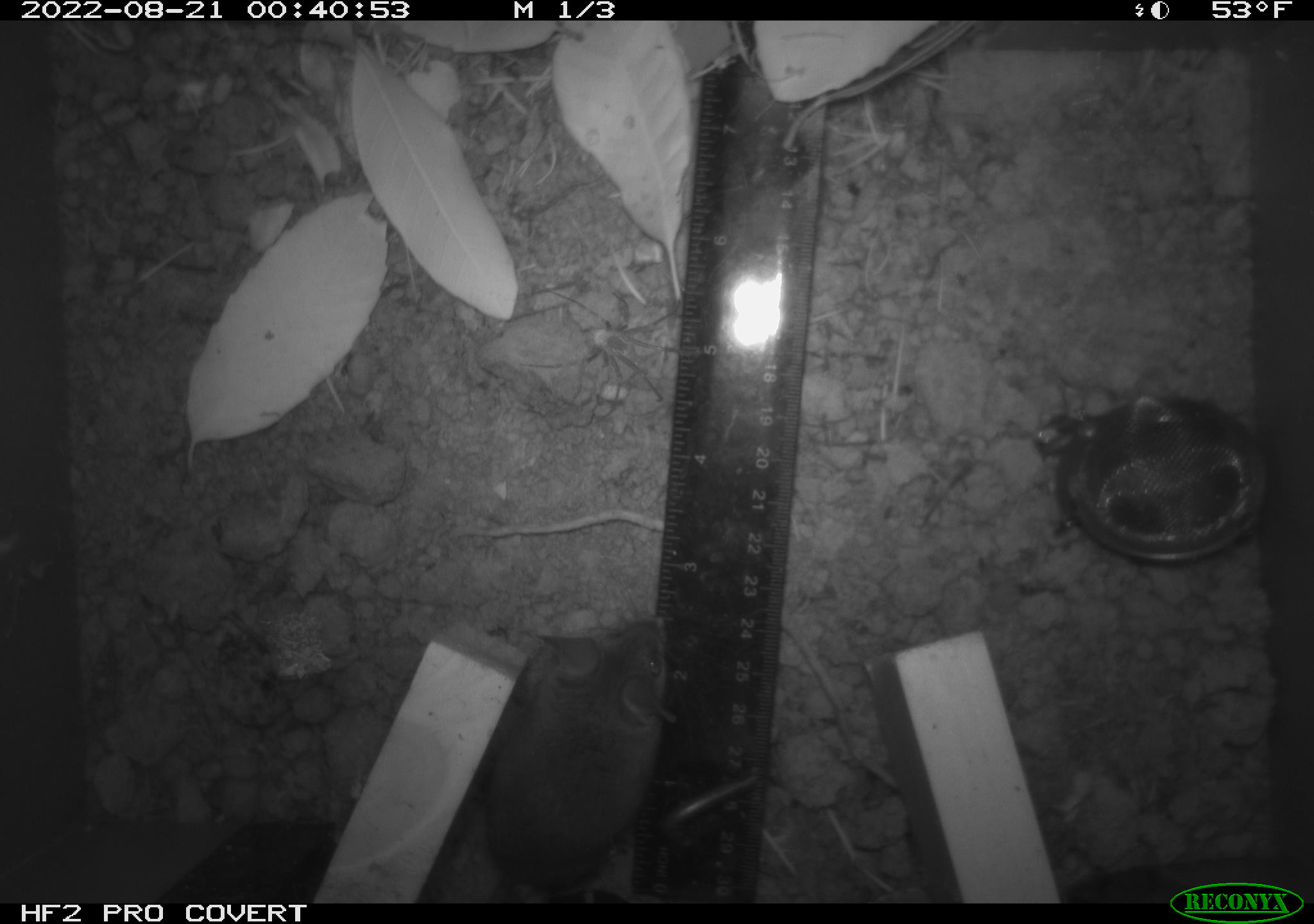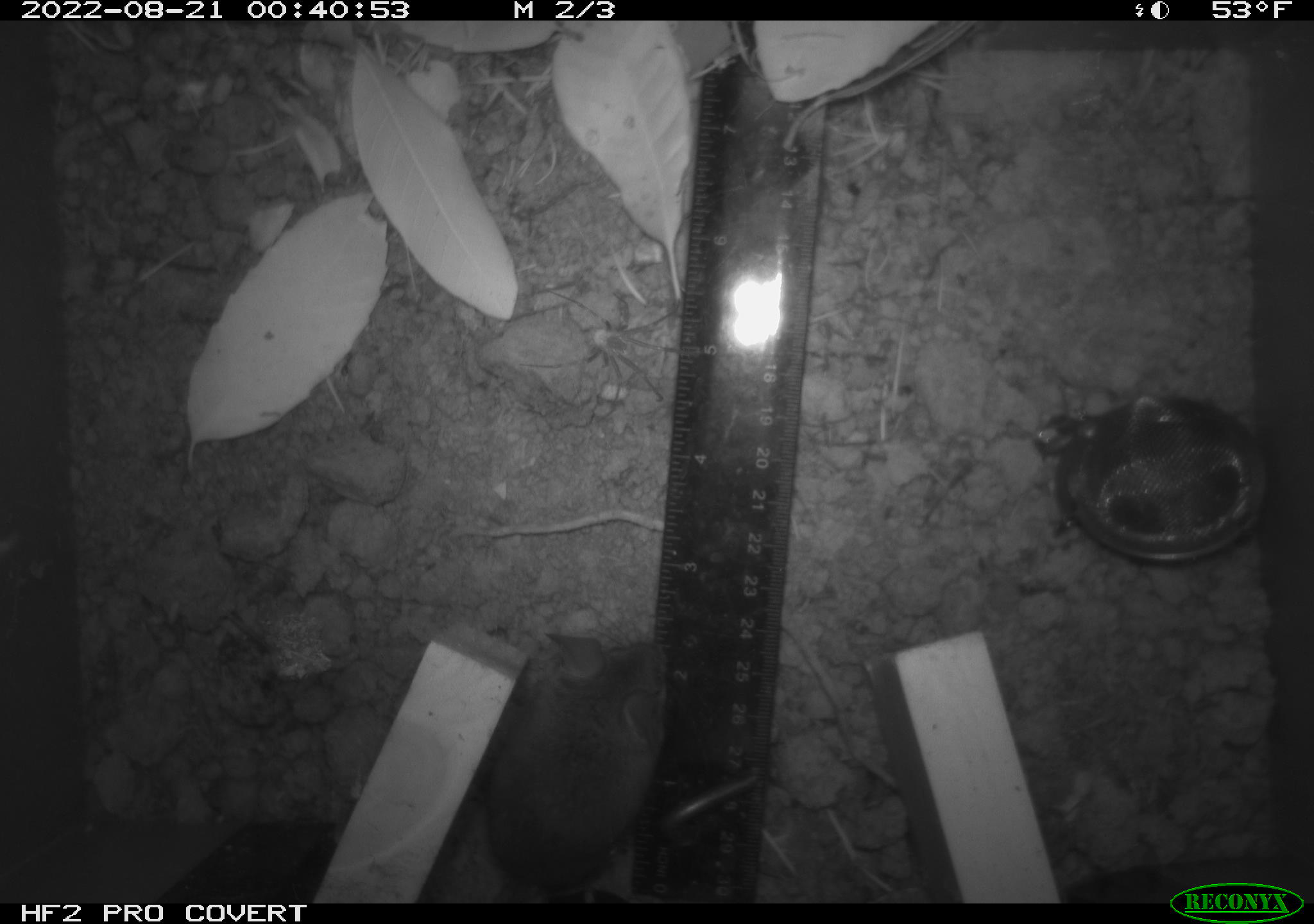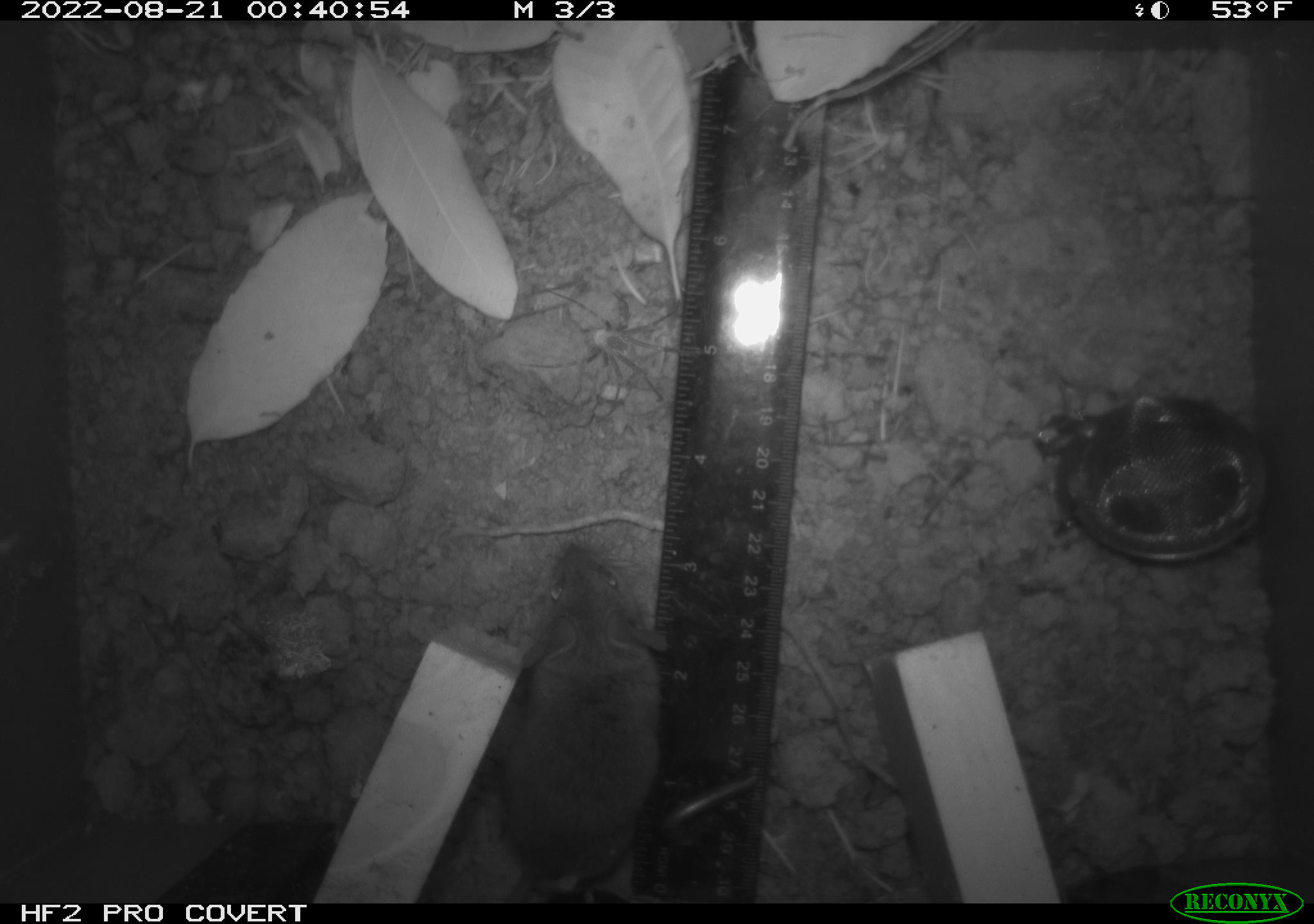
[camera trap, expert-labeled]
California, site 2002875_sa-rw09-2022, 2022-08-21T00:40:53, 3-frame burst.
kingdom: Animalia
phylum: Chordata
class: Mammalia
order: Rodentia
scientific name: Rodentia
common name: rodent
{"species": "rodent (Rodentia)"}